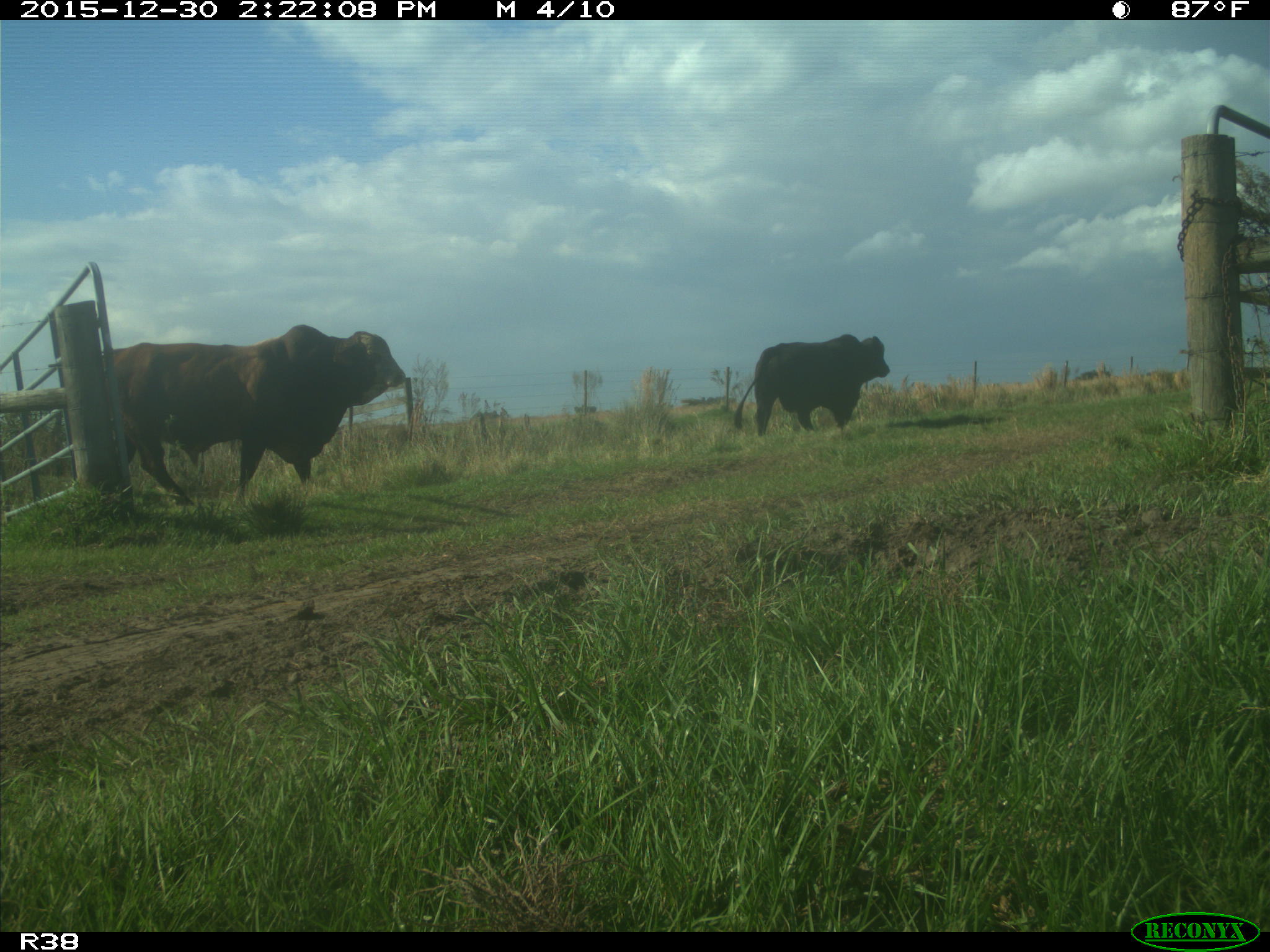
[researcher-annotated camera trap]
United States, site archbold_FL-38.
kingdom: Animalia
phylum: Chordata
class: Mammalia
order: Artiodactyla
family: Bovidae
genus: Bos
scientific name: Bos taurus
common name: domestic cow